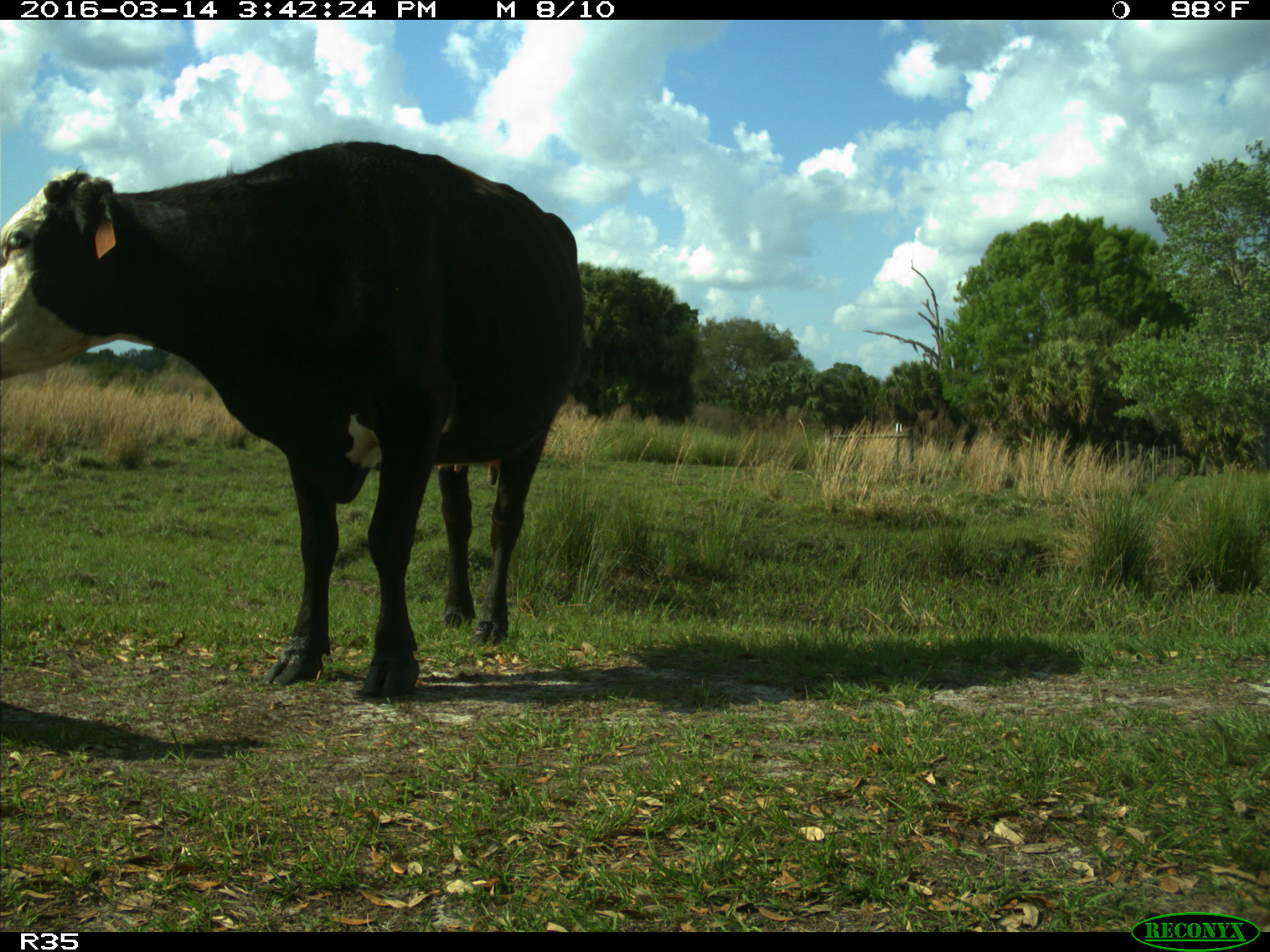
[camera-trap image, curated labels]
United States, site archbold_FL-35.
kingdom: Animalia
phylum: Chordata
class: Mammalia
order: Artiodactyla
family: Bovidae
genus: Bos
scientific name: Bos taurus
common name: domestic cow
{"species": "Bos taurus (domestic cow)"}